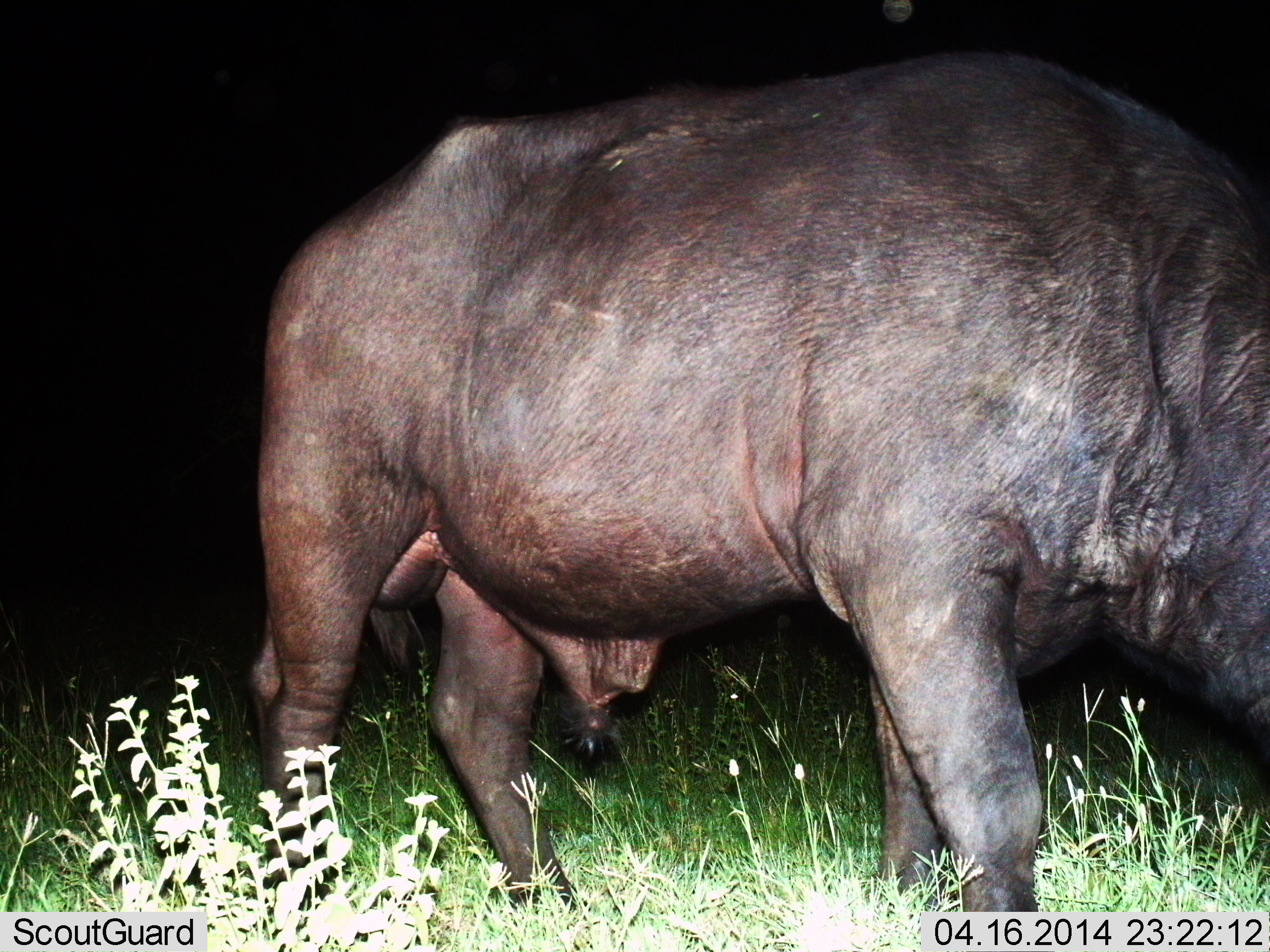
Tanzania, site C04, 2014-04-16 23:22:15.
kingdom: Animalia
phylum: Chordata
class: Mammalia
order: Artiodactyla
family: Bovidae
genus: Syncerus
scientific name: Syncerus caffer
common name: cape buffalo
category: buffalo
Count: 1.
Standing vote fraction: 50%.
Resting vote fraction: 0%.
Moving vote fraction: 20%.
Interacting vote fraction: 0%.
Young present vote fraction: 0%.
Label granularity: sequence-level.